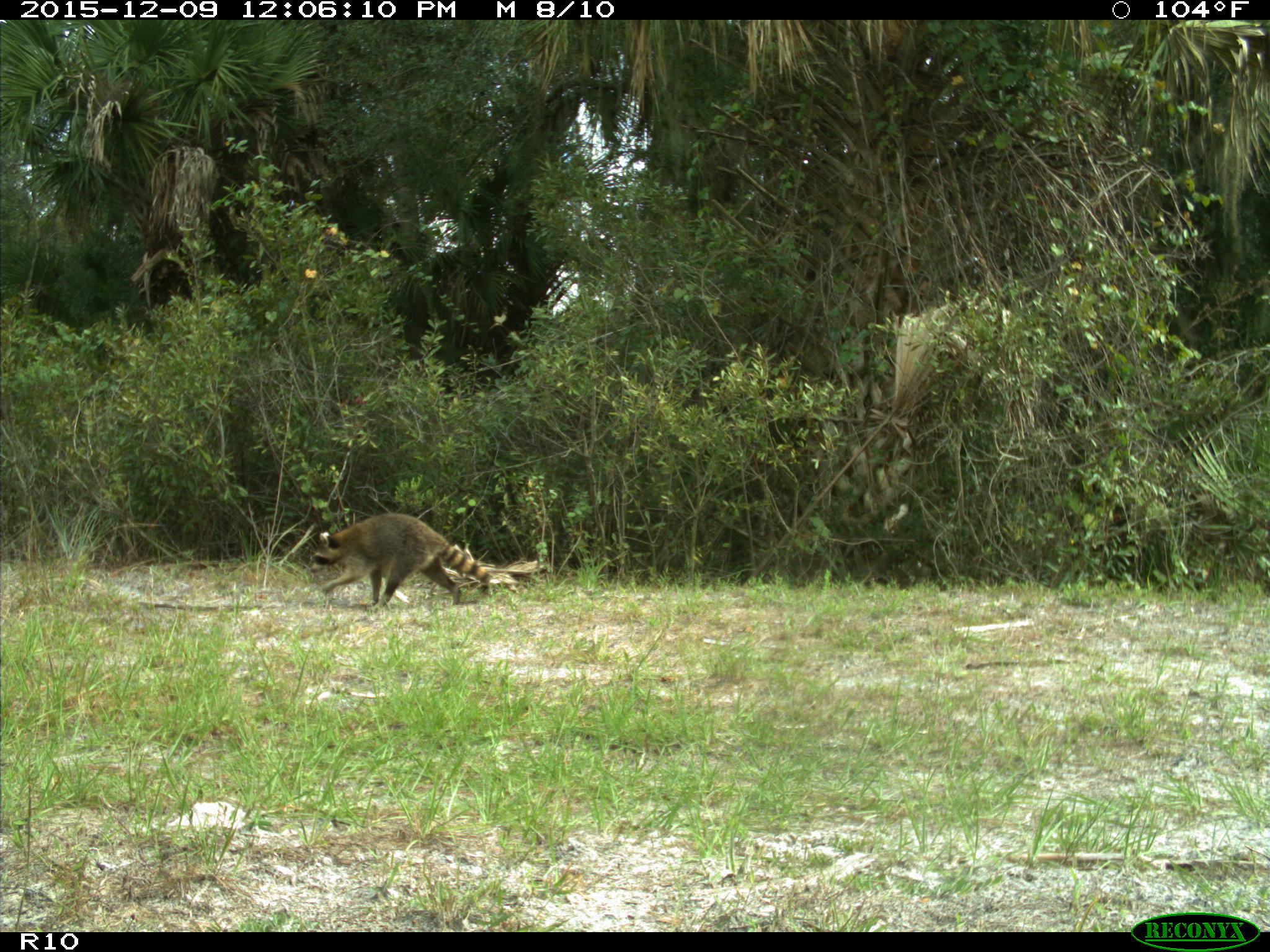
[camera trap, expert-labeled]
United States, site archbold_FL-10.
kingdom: Animalia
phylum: Chordata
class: Mammalia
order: Carnivora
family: Procyonidae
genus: Procyon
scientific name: Procyon lotor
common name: common raccoon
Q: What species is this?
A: Procyon lotor (common raccoon).